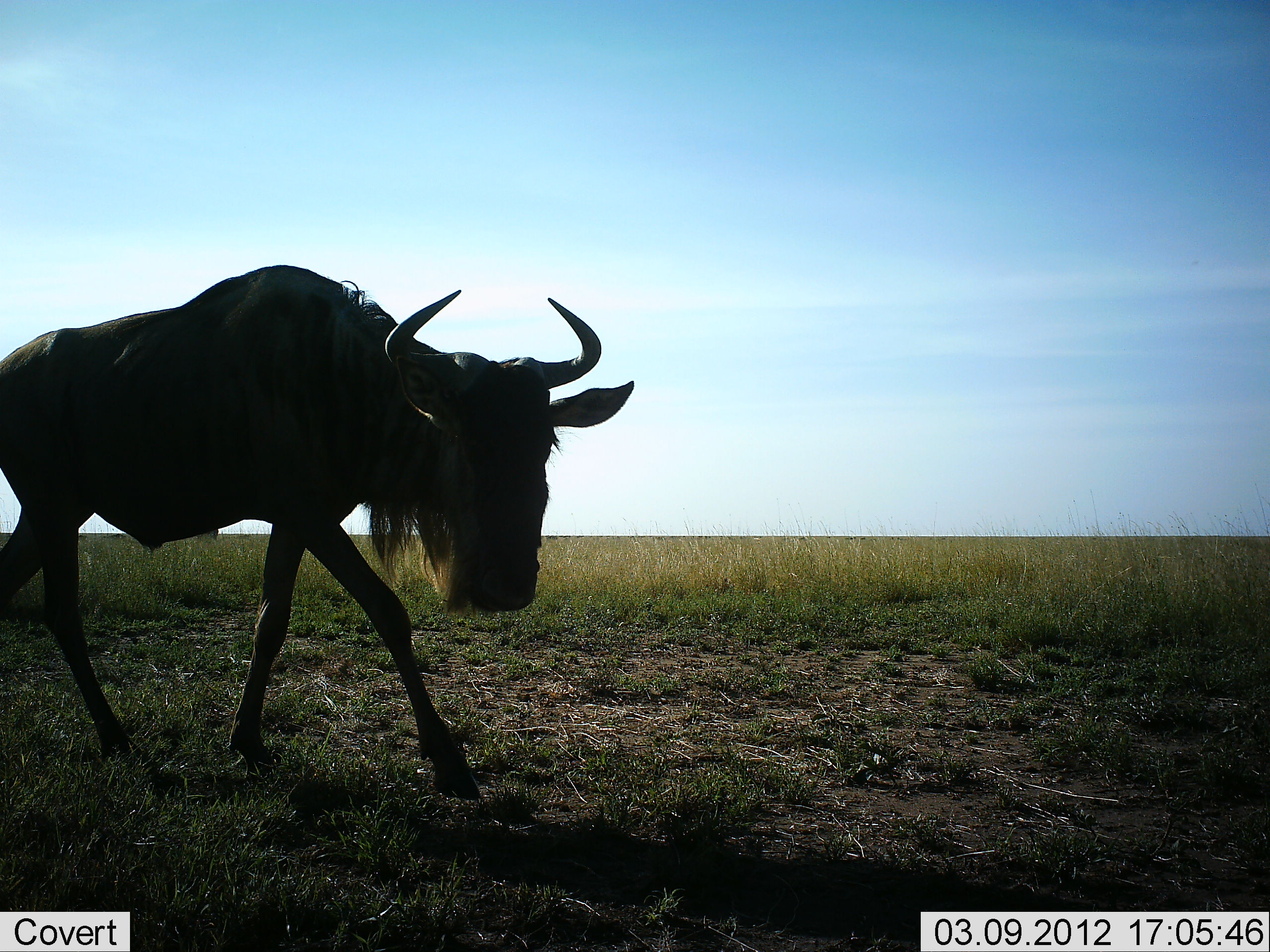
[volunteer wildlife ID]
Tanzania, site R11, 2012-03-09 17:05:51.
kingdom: Animalia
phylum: Chordata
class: Mammalia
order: Artiodactyla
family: Bovidae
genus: Connochaetes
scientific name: Connochaetes taurinus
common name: blue wildebeest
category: wildebeest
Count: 1.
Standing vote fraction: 6%.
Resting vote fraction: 0%.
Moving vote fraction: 100%.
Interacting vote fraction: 0%.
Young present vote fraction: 0%.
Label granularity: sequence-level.